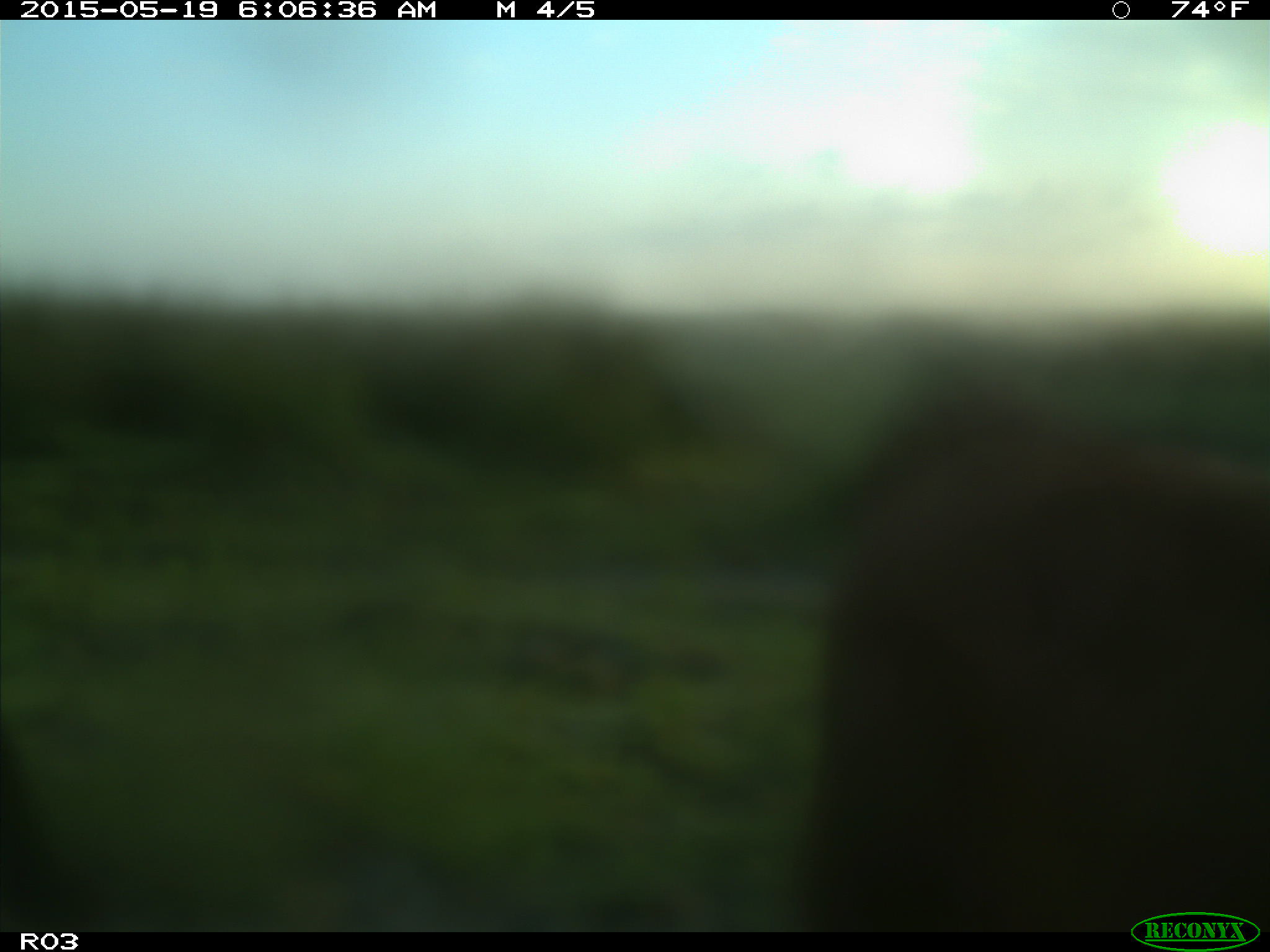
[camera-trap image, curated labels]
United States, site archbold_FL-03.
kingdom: Animalia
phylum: Chordata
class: Mammalia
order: Artiodactyla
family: Bovidae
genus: Bos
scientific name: Bos taurus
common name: domestic cow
Bos taurus (domestic cow).